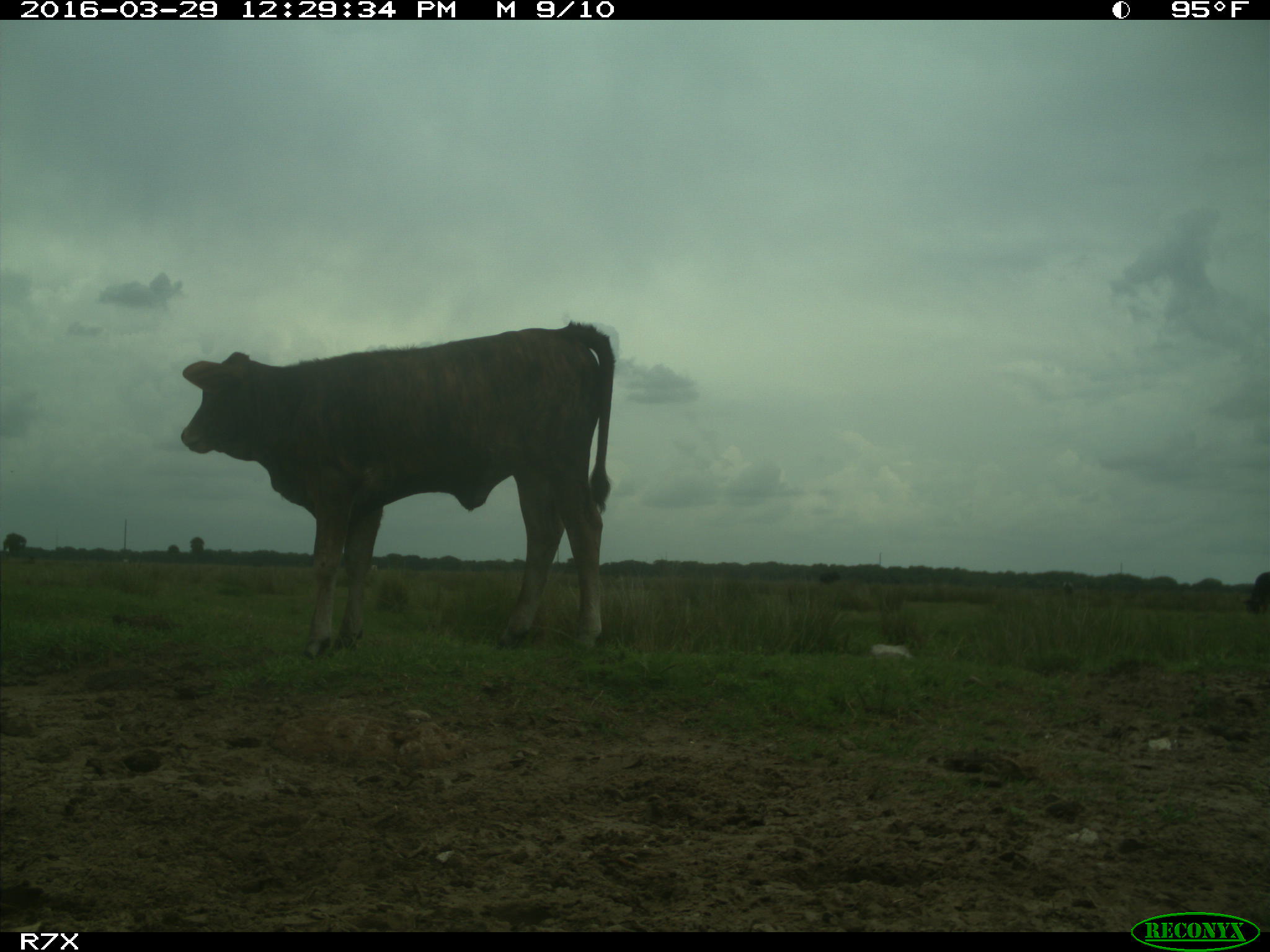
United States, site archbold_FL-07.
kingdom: Animalia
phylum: Chordata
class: Mammalia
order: Artiodactyla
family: Bovidae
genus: Bos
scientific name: Bos taurus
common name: domestic cow